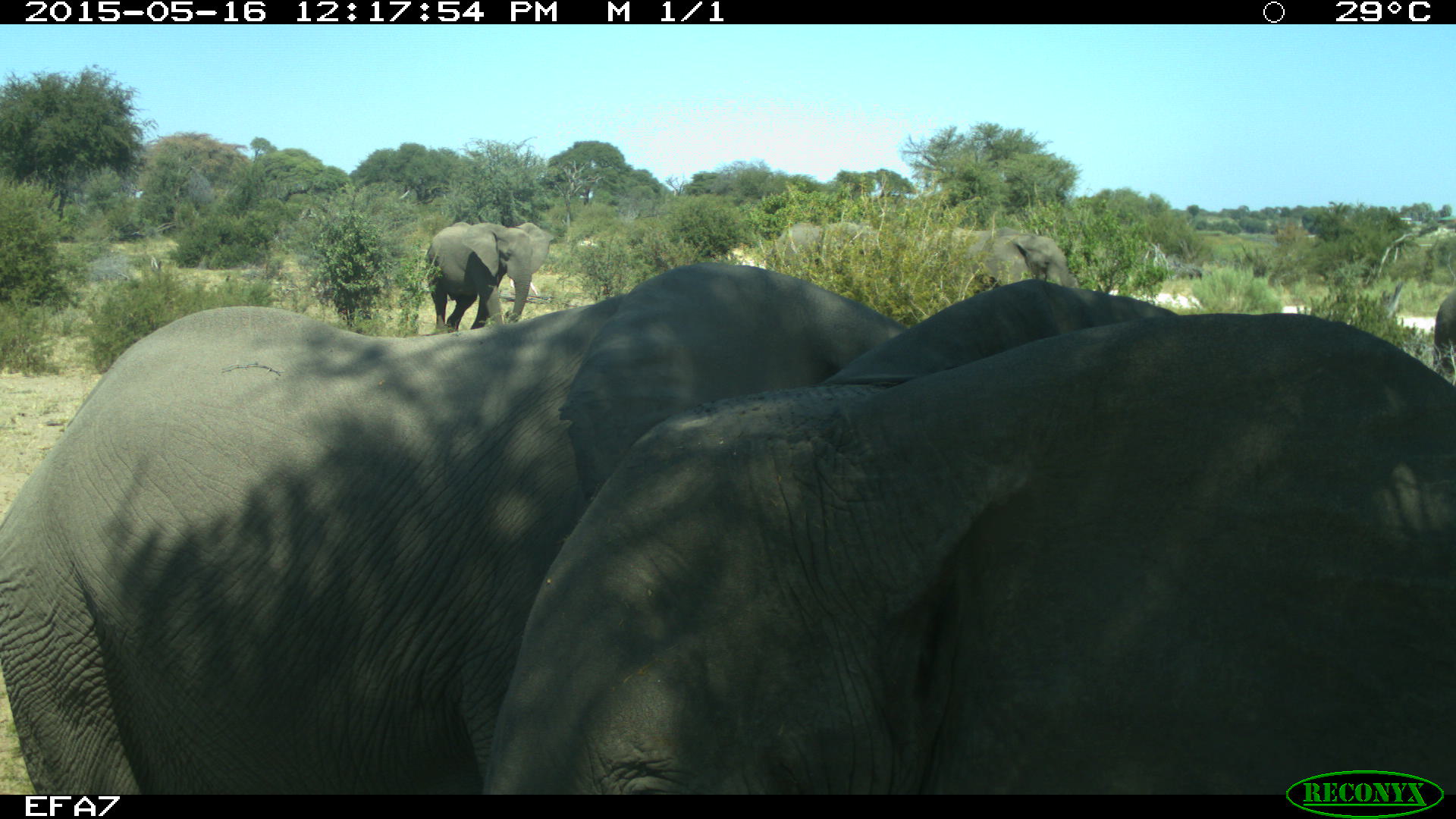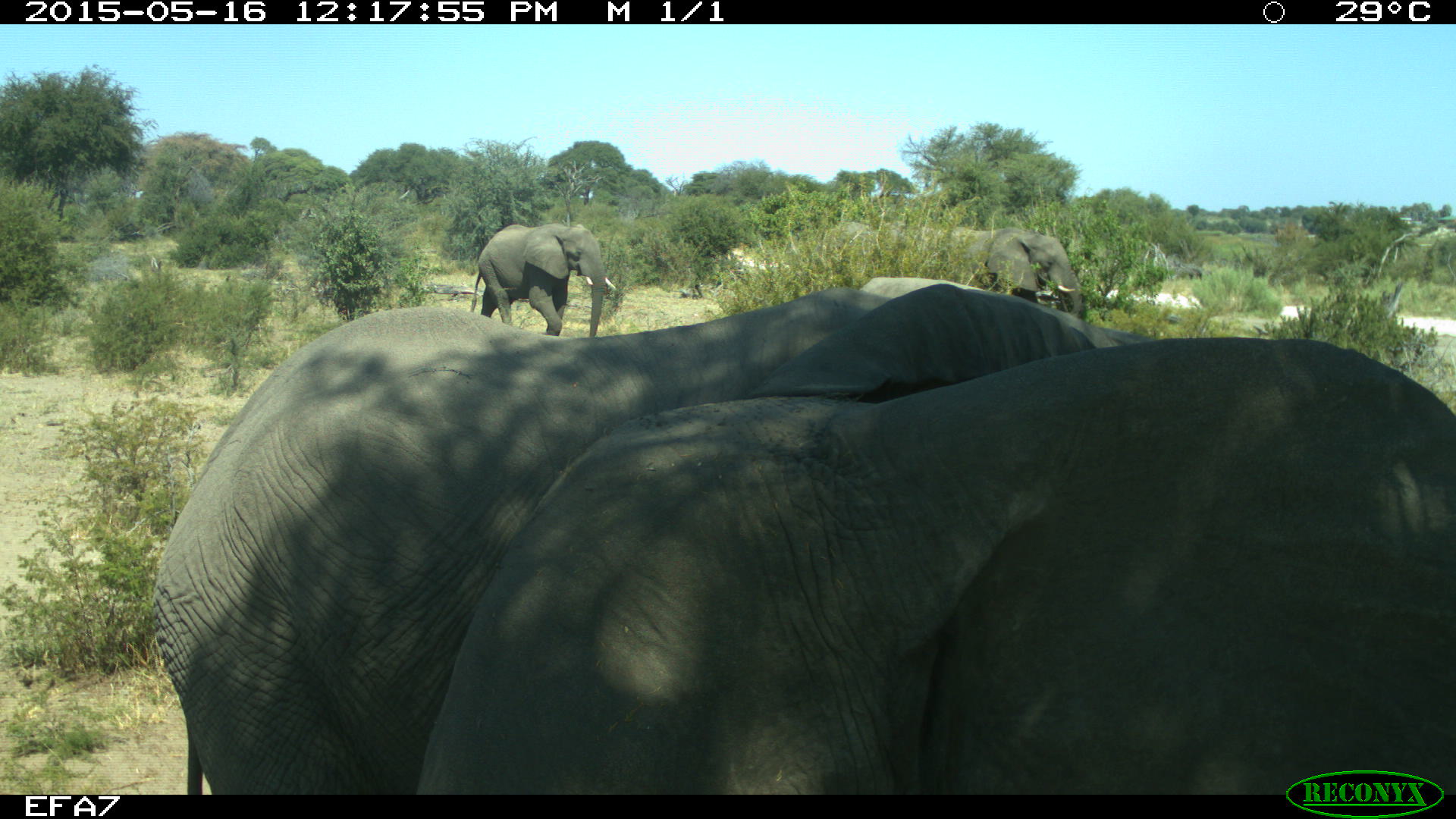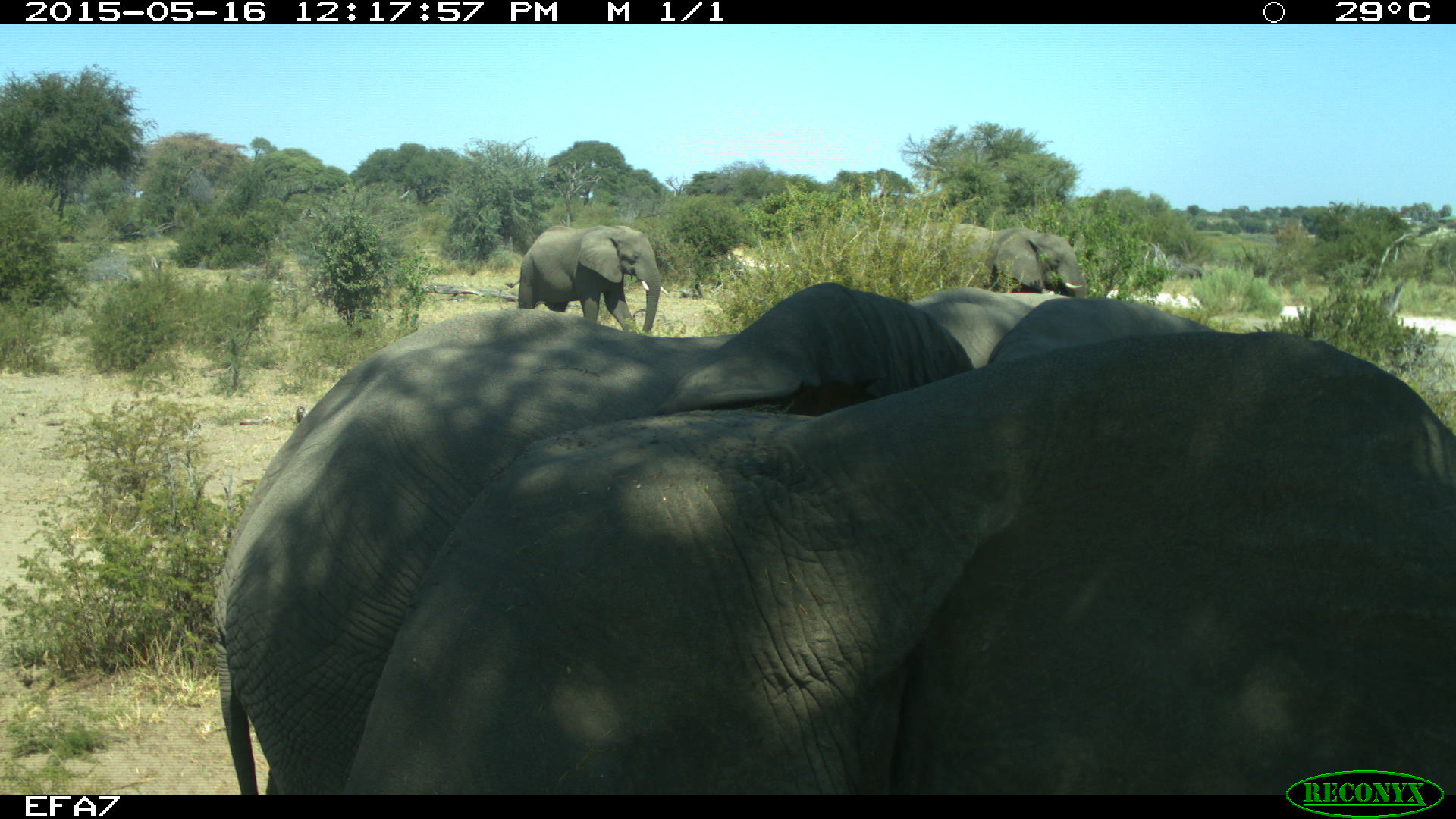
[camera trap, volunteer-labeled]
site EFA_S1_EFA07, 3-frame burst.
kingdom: Animalia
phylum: Chordata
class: Mammalia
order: Proboscidea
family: Elephantidae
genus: Loxodonta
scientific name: Loxodonta africana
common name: african bush elephant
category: elephant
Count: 6.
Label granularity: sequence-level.